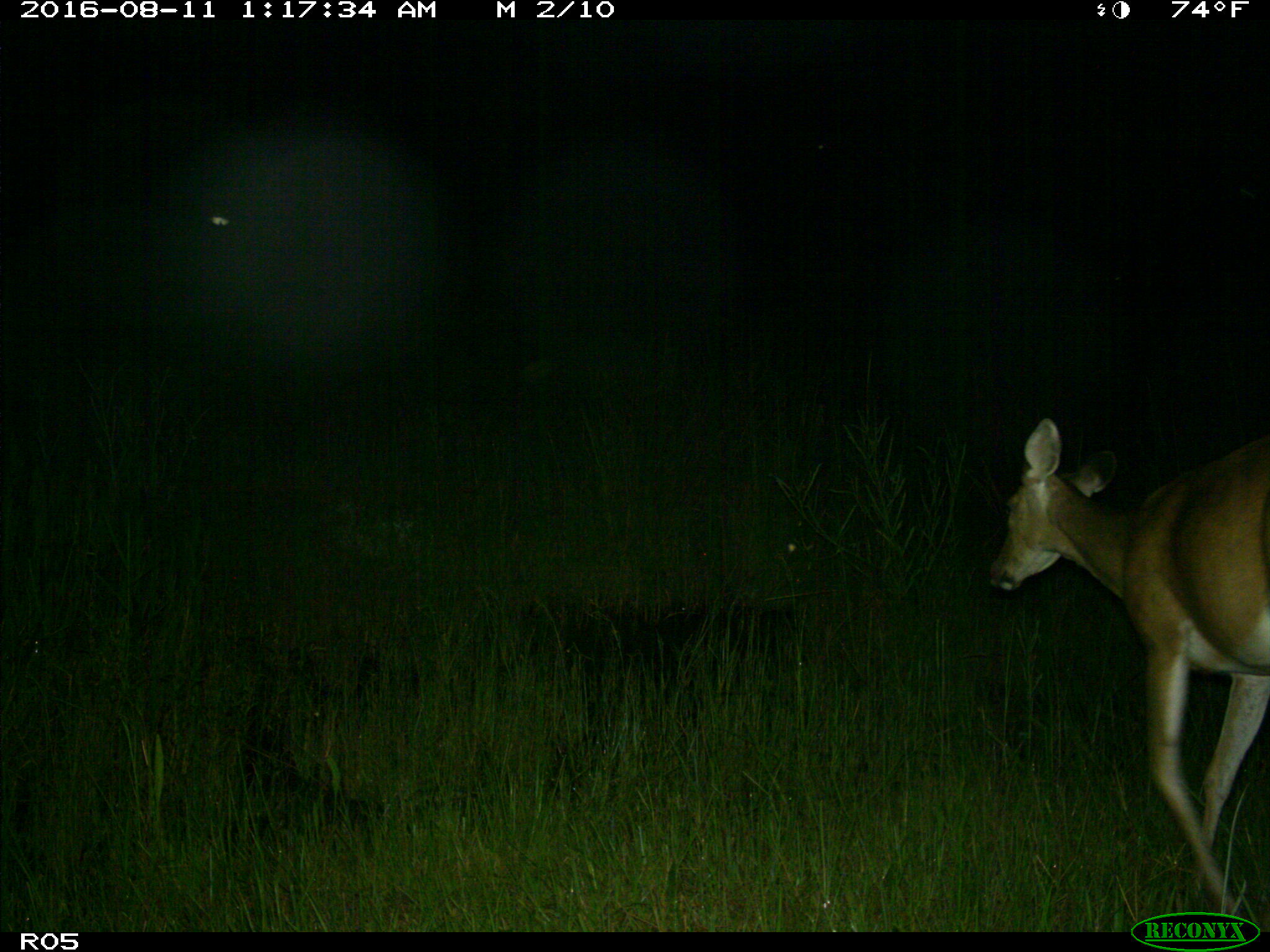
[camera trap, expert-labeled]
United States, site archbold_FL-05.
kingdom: Animalia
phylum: Chordata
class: Mammalia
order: Artiodactyla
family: Cervidae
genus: Odocoileus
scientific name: Odocoileus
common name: deer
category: unidentified deer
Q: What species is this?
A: Unidentified deer (deer) (Odocoileus).